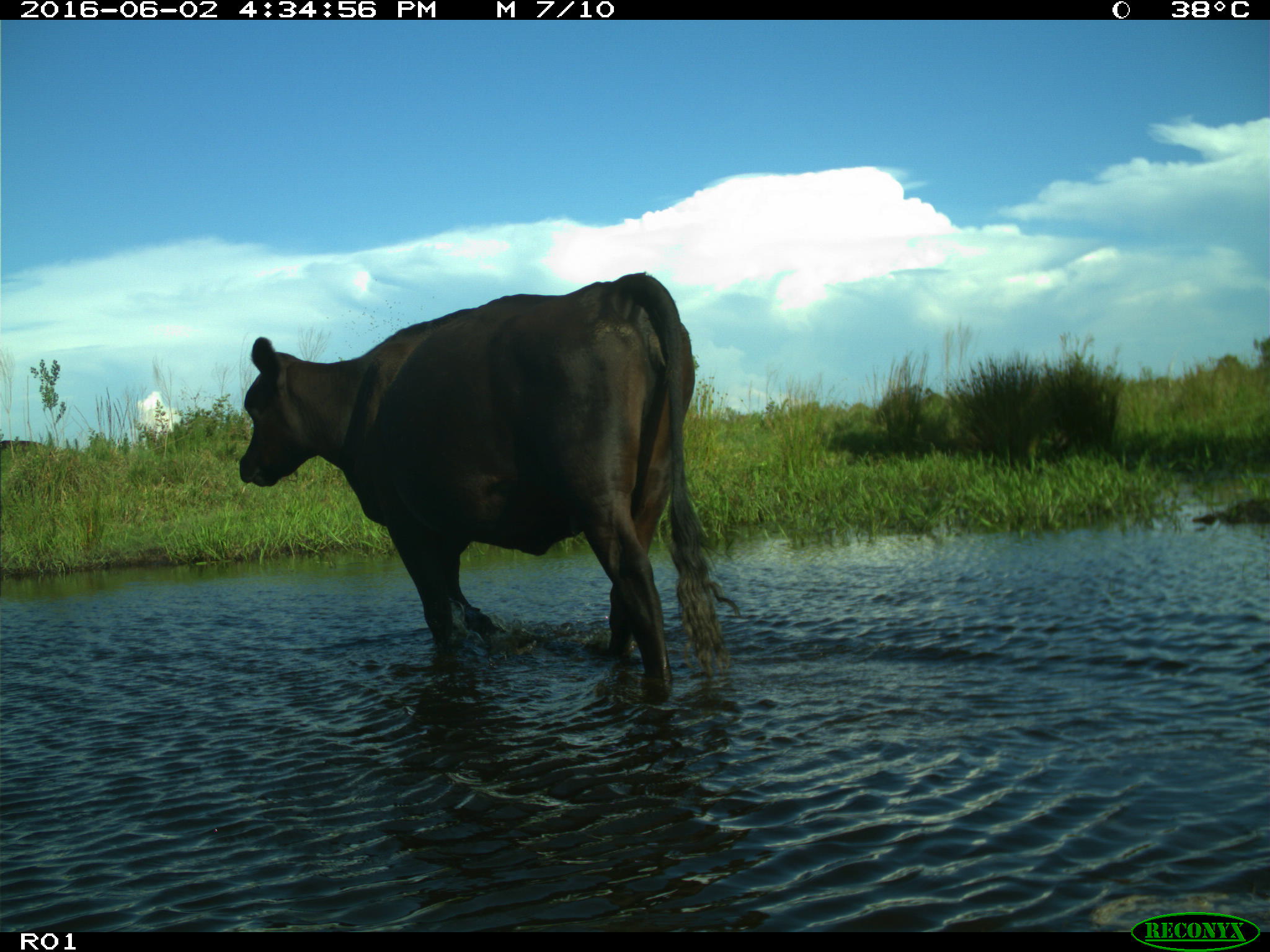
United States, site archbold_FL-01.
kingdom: Animalia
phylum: Chordata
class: Mammalia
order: Artiodactyla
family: Bovidae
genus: Bos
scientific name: Bos taurus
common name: domestic cow